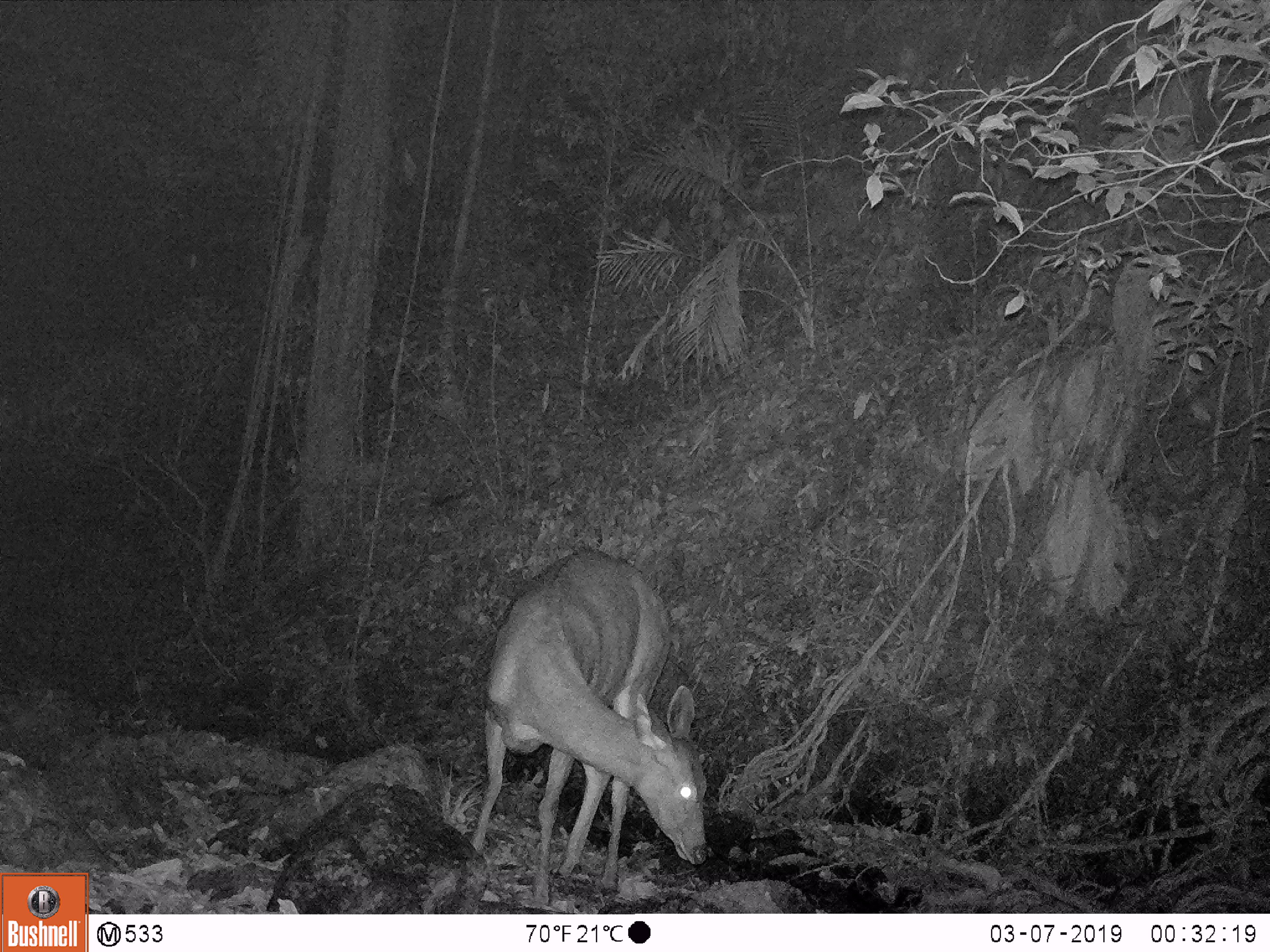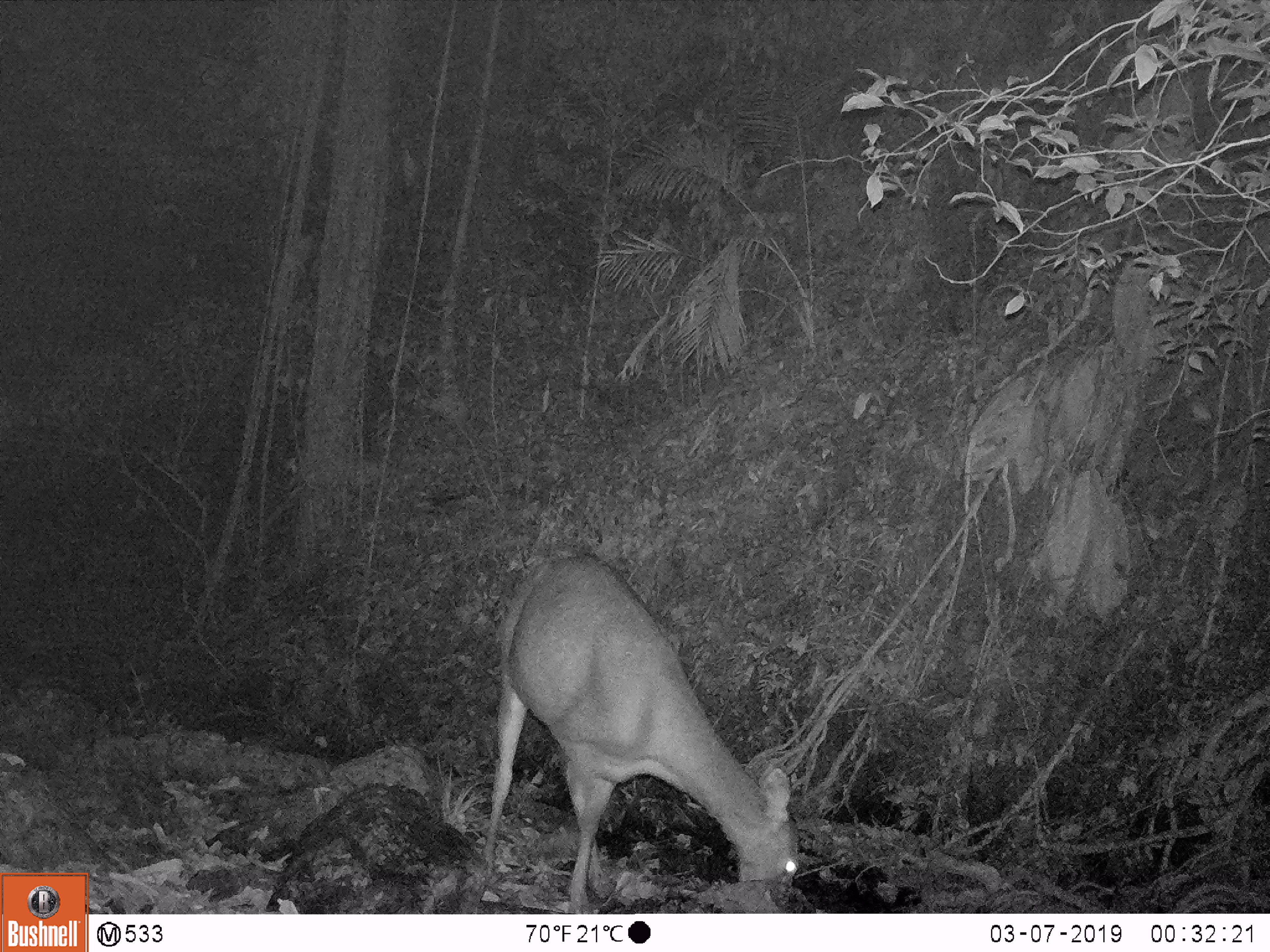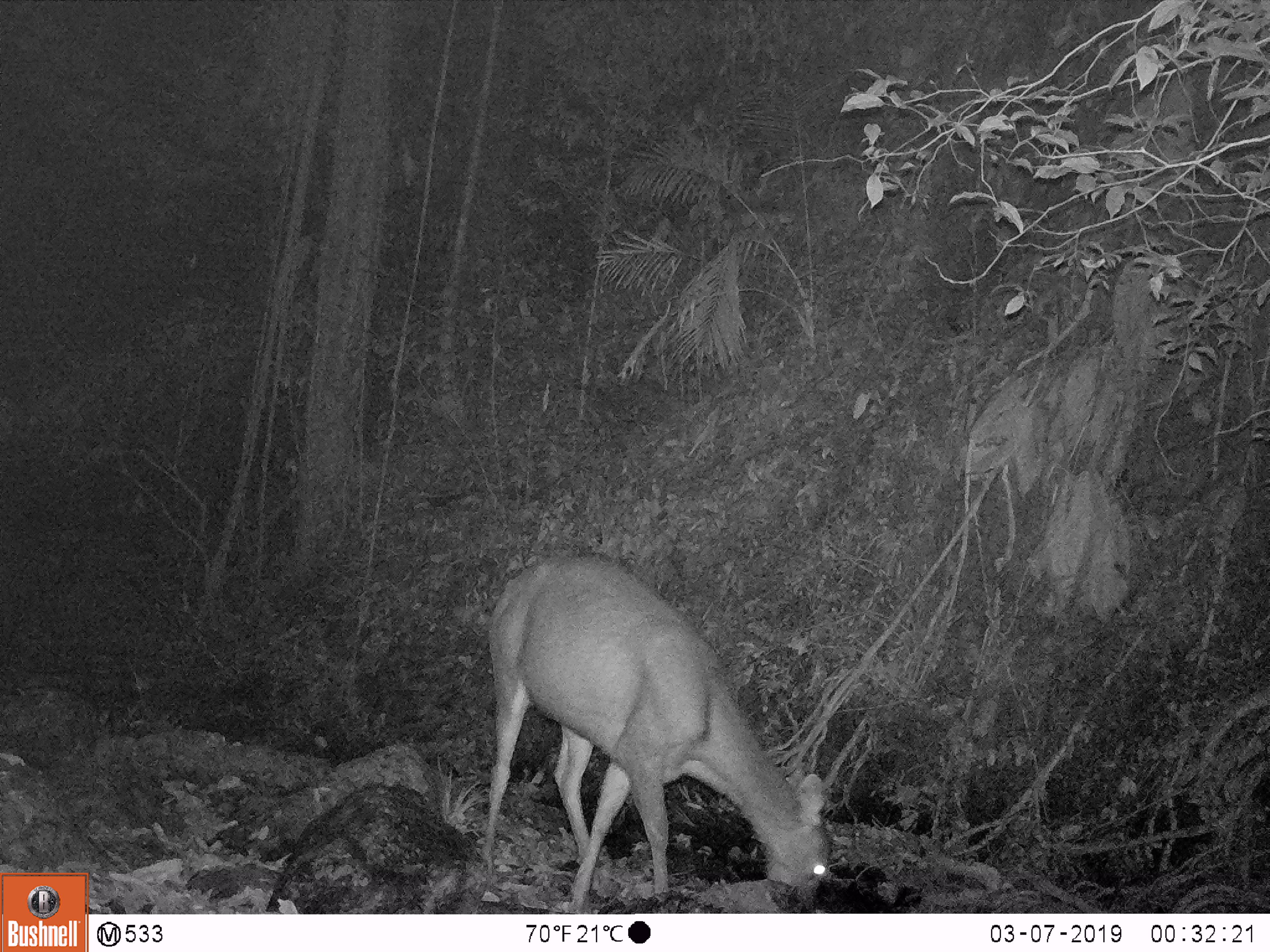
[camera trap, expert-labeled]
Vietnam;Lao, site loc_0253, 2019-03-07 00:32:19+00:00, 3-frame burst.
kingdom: Animalia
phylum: Chordata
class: Mammalia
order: Artiodactyla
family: Cervidae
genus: Rusa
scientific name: Rusa unicolor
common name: sambar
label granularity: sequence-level